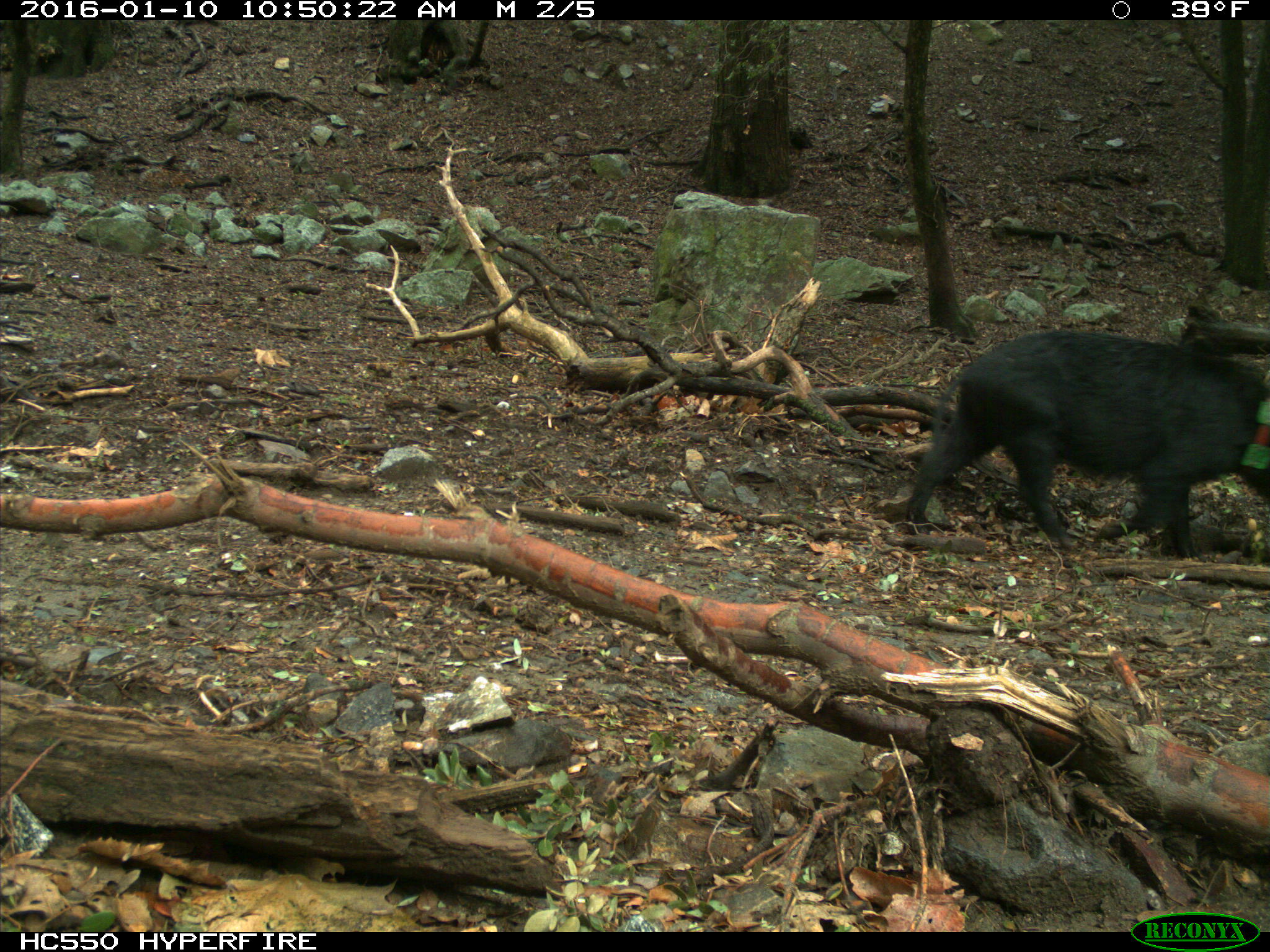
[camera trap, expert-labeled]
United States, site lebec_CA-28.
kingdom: Animalia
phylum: Chordata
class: Mammalia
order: Artiodactyla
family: Suidae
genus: Sus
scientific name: Sus scrofa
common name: wild boar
Sus scrofa (wild boar).